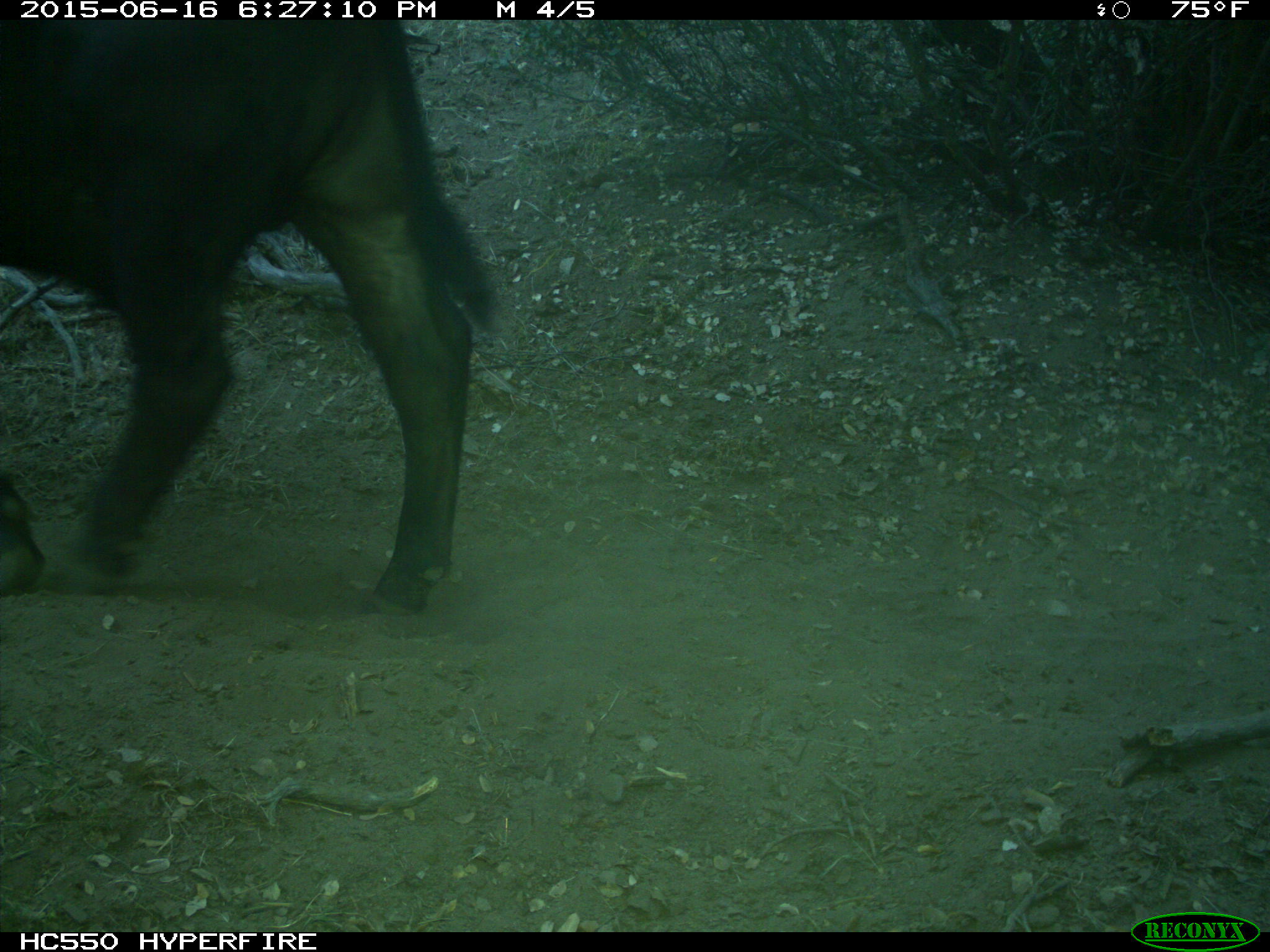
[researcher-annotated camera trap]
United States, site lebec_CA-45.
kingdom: Animalia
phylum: Chordata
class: Mammalia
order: Artiodactyla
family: Bovidae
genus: Bos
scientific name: Bos taurus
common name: domestic cow